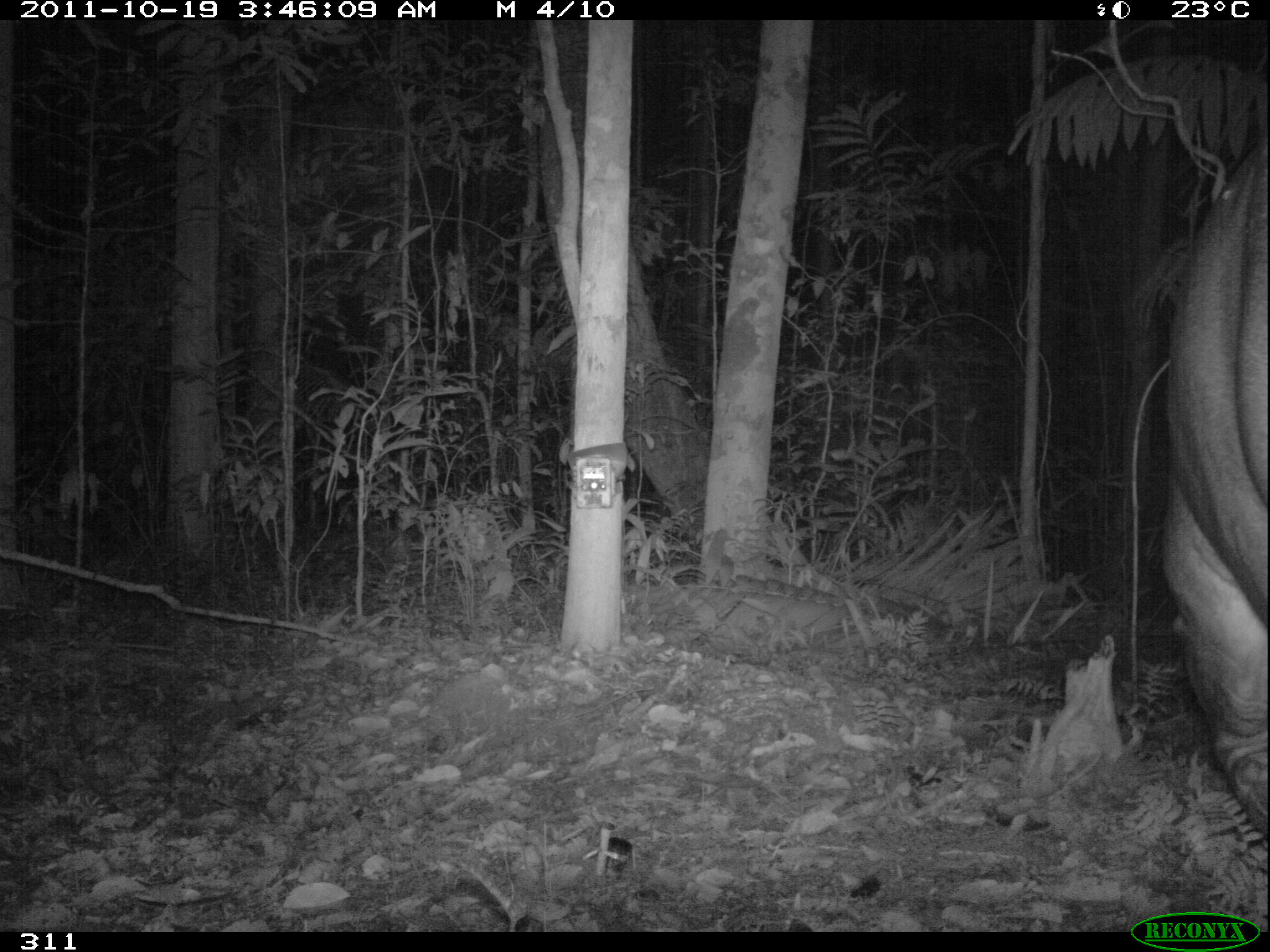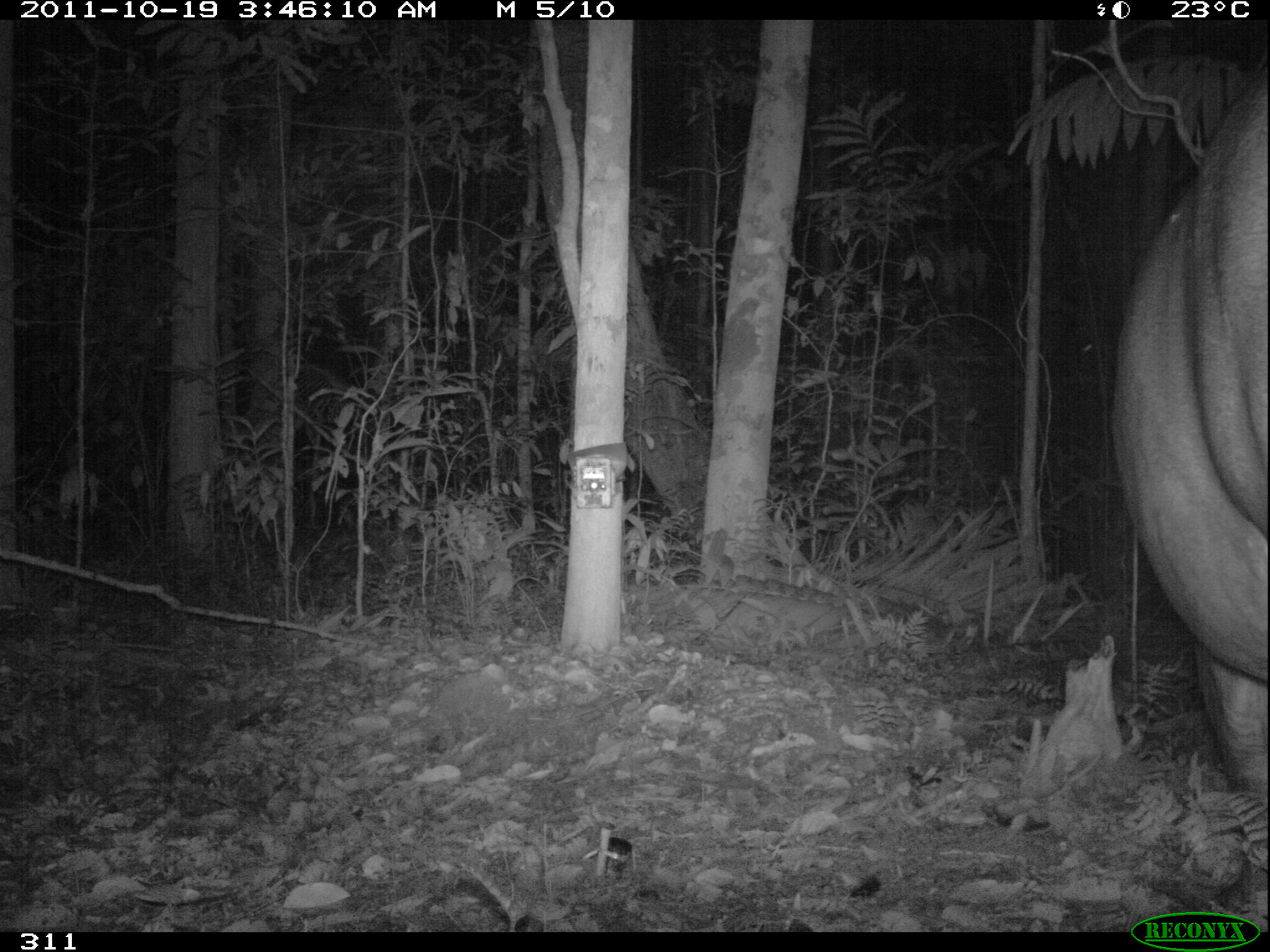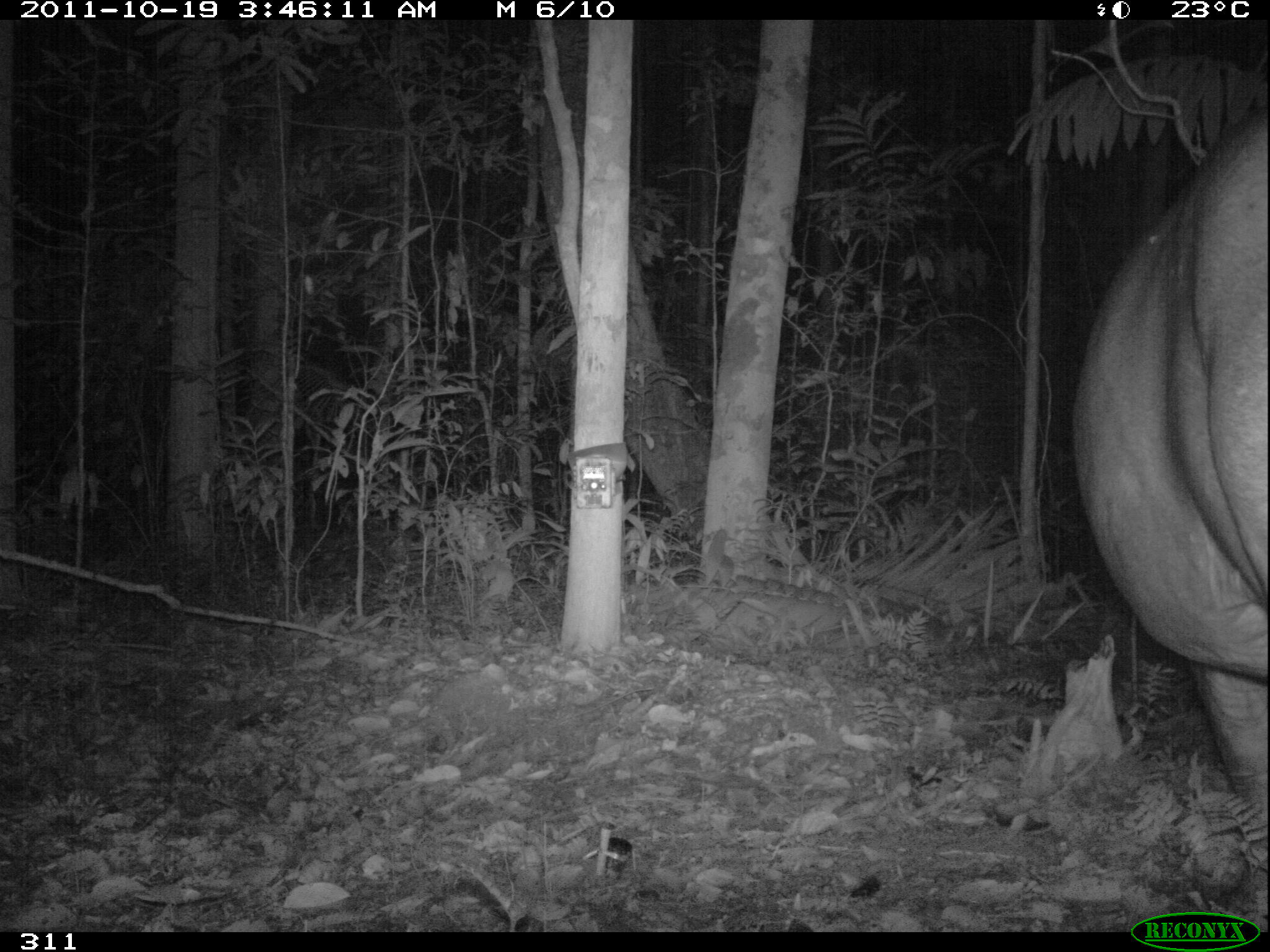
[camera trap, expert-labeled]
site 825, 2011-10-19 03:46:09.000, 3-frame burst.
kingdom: Animalia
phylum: Chordata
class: Mammalia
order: Perissodactyla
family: Tapiridae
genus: Tapirus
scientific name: Tapirus terrestris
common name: south american tapir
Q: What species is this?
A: Tapirus terrestris (south american tapir).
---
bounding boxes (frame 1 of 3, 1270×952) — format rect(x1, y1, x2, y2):
tapirus terrestris: rect(1156, 157, 1264, 829)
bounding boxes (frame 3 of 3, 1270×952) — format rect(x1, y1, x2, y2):
tapirus terrestris: rect(1069, 113, 1263, 864)